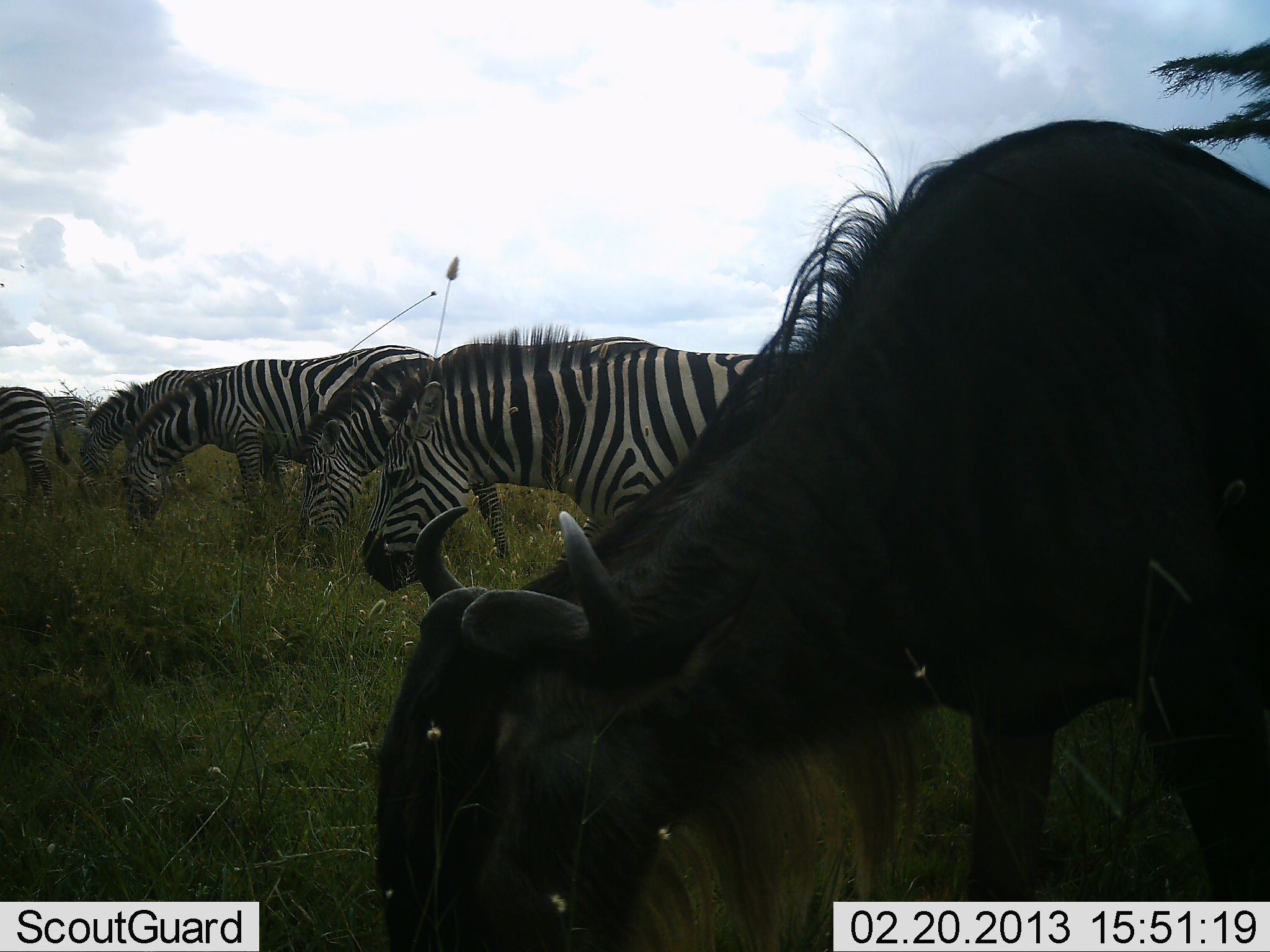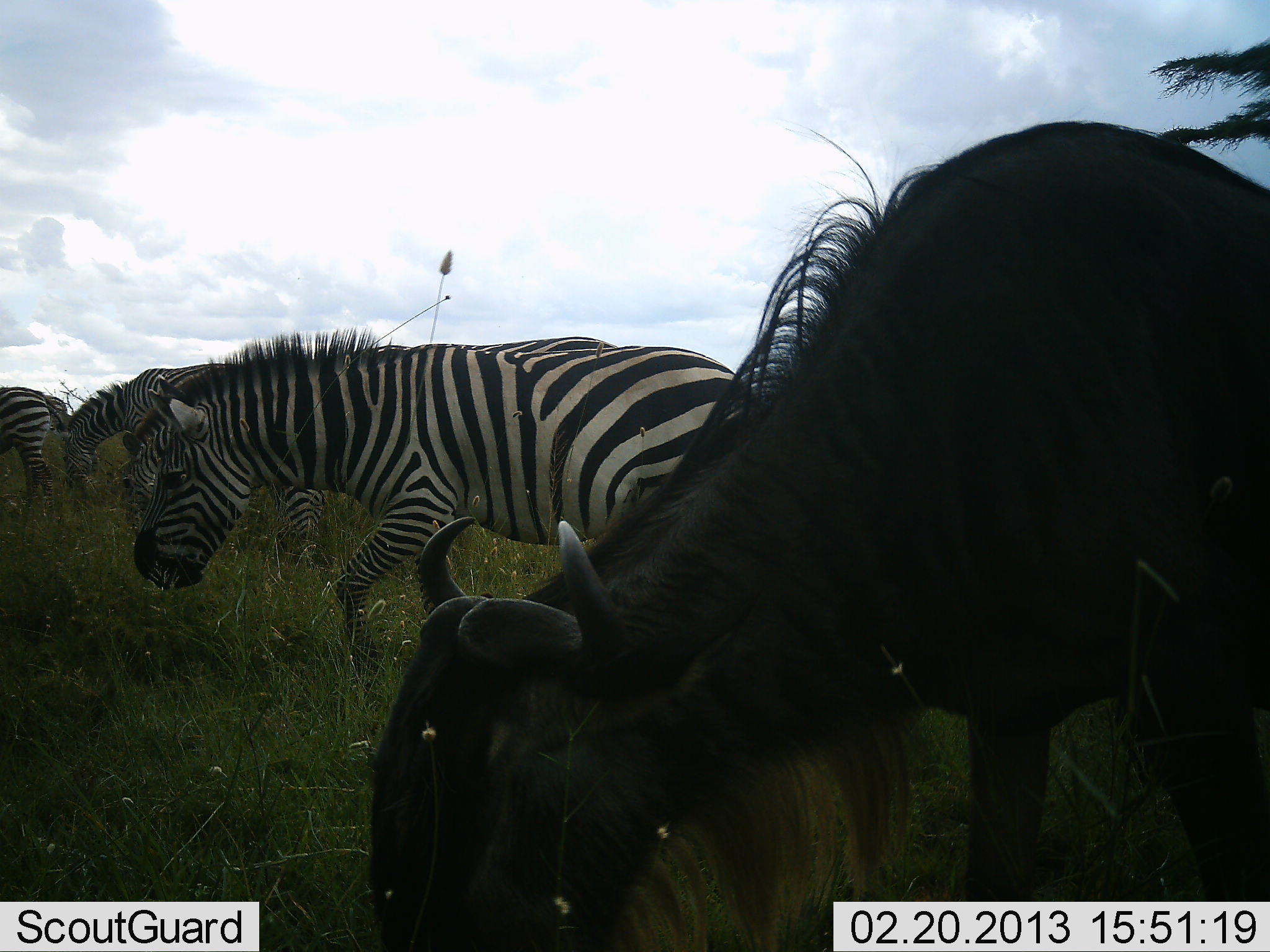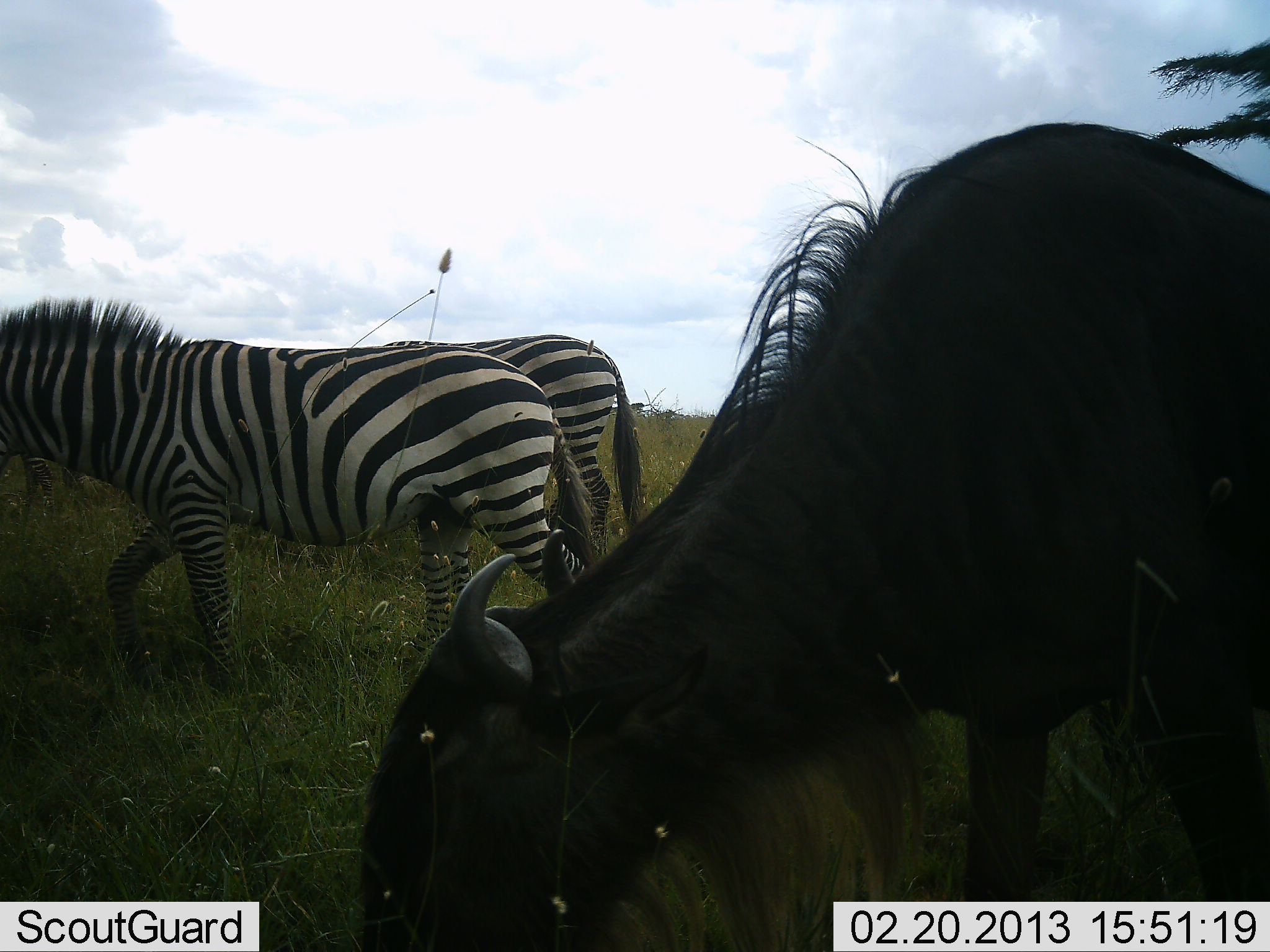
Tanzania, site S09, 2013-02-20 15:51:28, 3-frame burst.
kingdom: Animalia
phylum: Chordata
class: Mammalia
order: Artiodactyla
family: Bovidae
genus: Connochaetes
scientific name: Connochaetes taurinus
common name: blue wildebeest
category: wildebeest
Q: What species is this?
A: Wildebeest (blue wildebeest) (Connochaetes taurinus).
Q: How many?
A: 1.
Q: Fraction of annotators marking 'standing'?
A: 11%.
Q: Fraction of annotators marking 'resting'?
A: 0%.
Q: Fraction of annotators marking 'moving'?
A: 0%.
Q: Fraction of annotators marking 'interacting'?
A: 0%.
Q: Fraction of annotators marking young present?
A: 0%.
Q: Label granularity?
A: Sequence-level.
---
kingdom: Animalia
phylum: Chordata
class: Mammalia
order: Perissodactyla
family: Equidae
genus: Equus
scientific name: Equus quagga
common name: plains zebra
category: zebra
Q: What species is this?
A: Zebra (plains zebra) (Equus quagga).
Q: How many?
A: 6.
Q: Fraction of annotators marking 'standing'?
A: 24%.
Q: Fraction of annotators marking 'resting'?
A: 0%.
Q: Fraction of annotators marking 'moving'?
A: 76%.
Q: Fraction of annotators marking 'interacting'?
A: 0%.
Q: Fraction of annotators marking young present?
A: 0%.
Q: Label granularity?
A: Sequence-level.